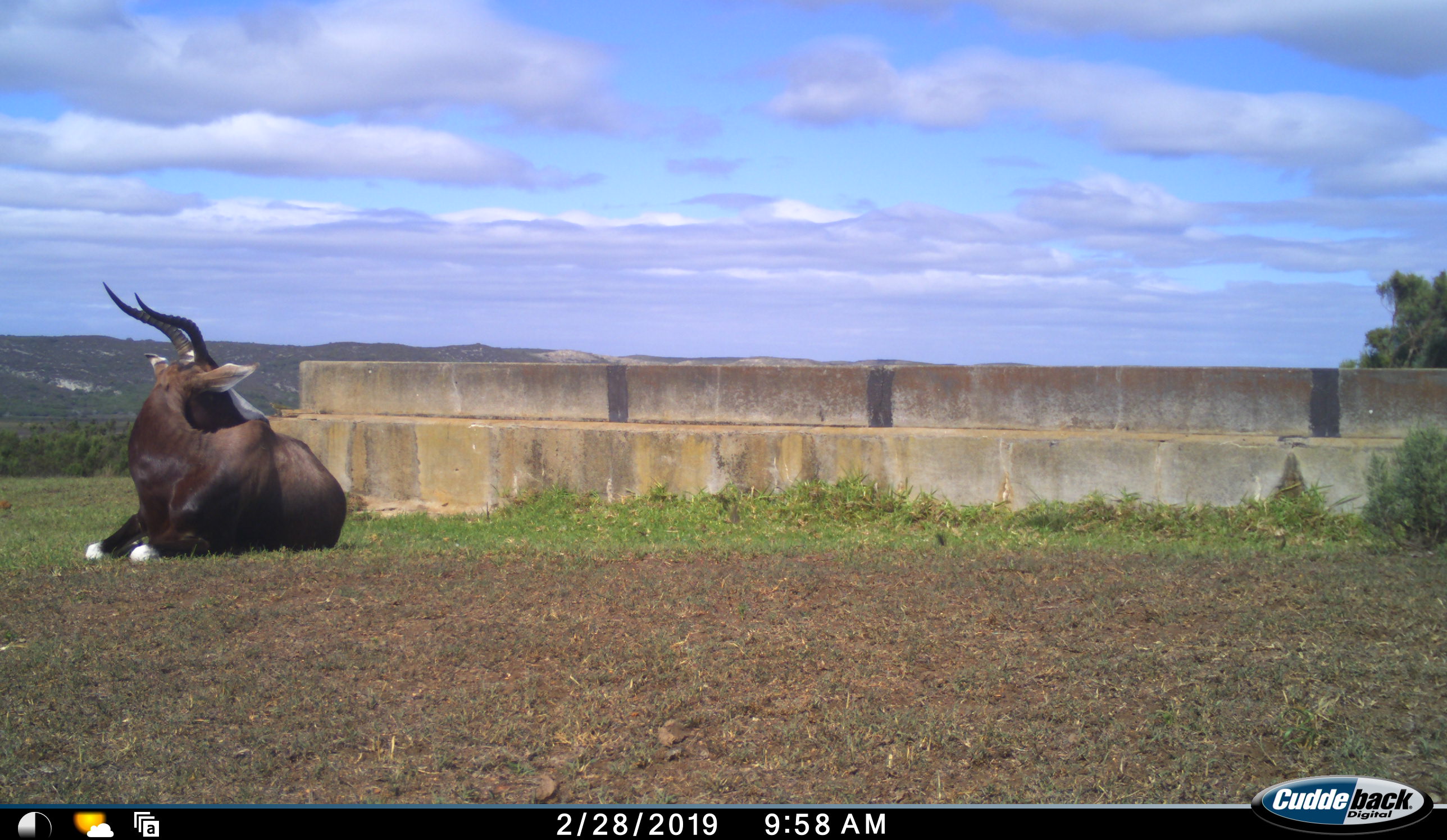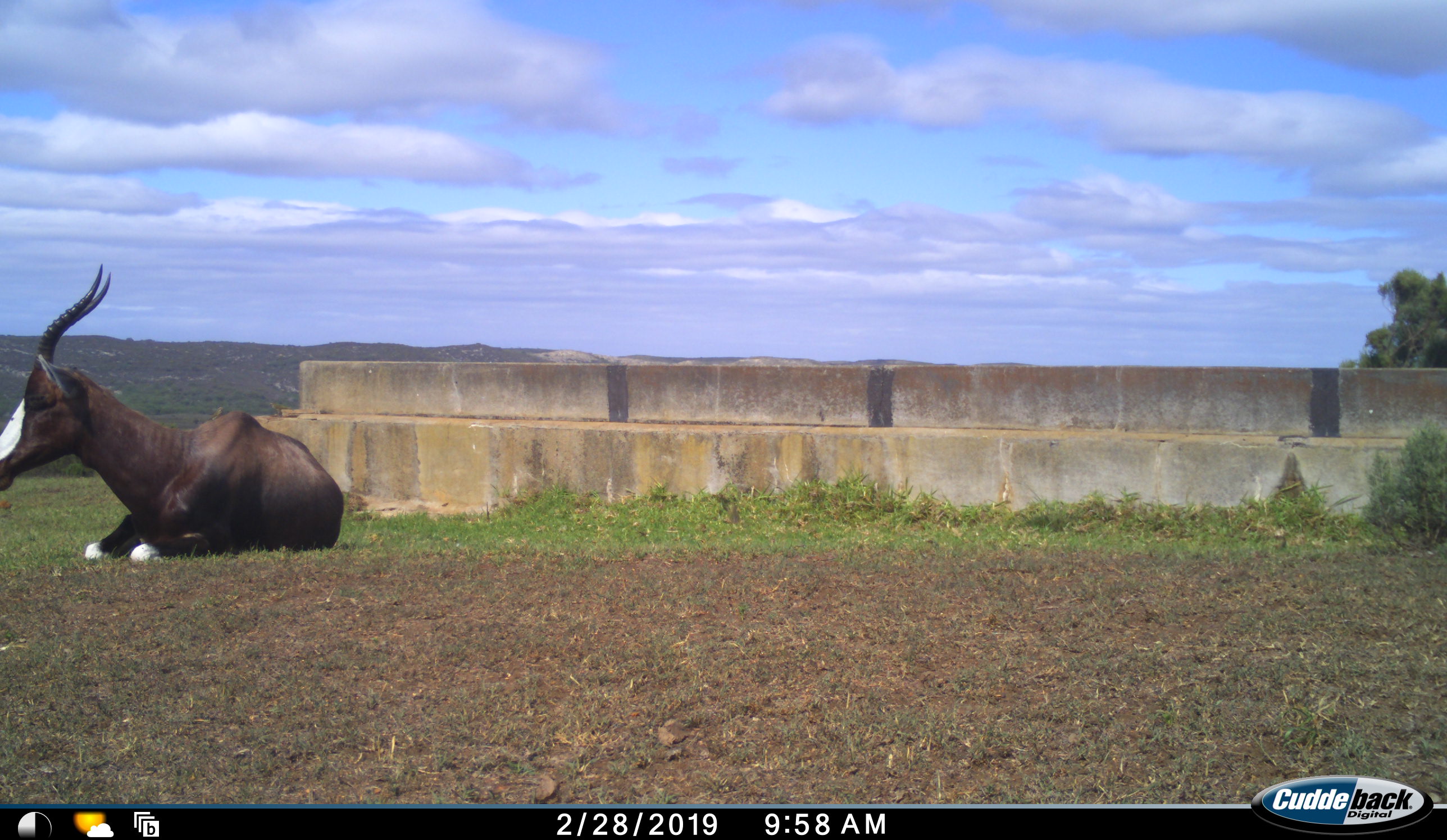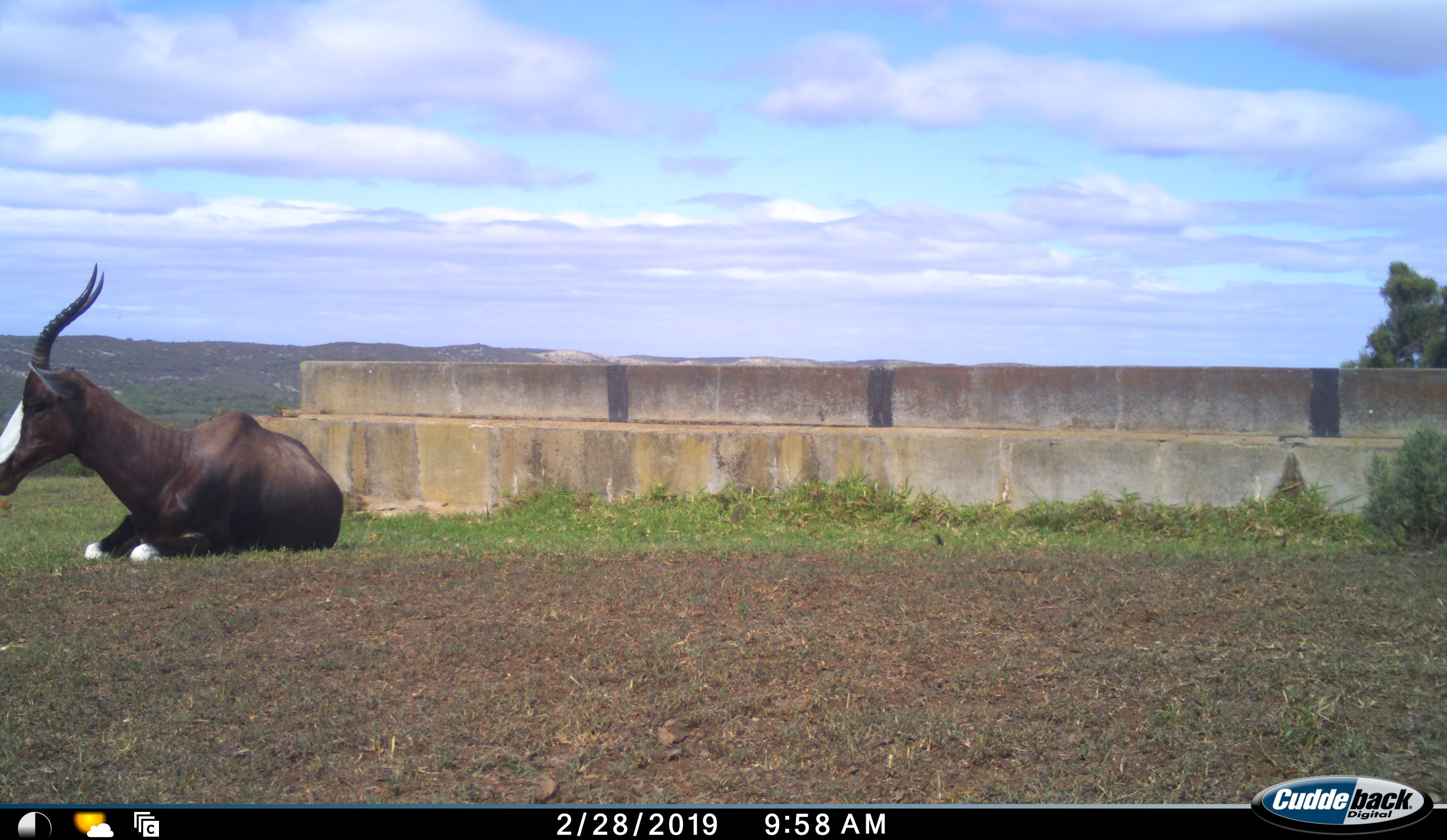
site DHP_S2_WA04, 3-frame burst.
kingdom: Animalia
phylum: Chordata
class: Mammalia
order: Artiodactyla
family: Bovidae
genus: Damaliscus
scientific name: Damaliscus pygargus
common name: bontebok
Bontebok (Damaliscus pygargus), count 1. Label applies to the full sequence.